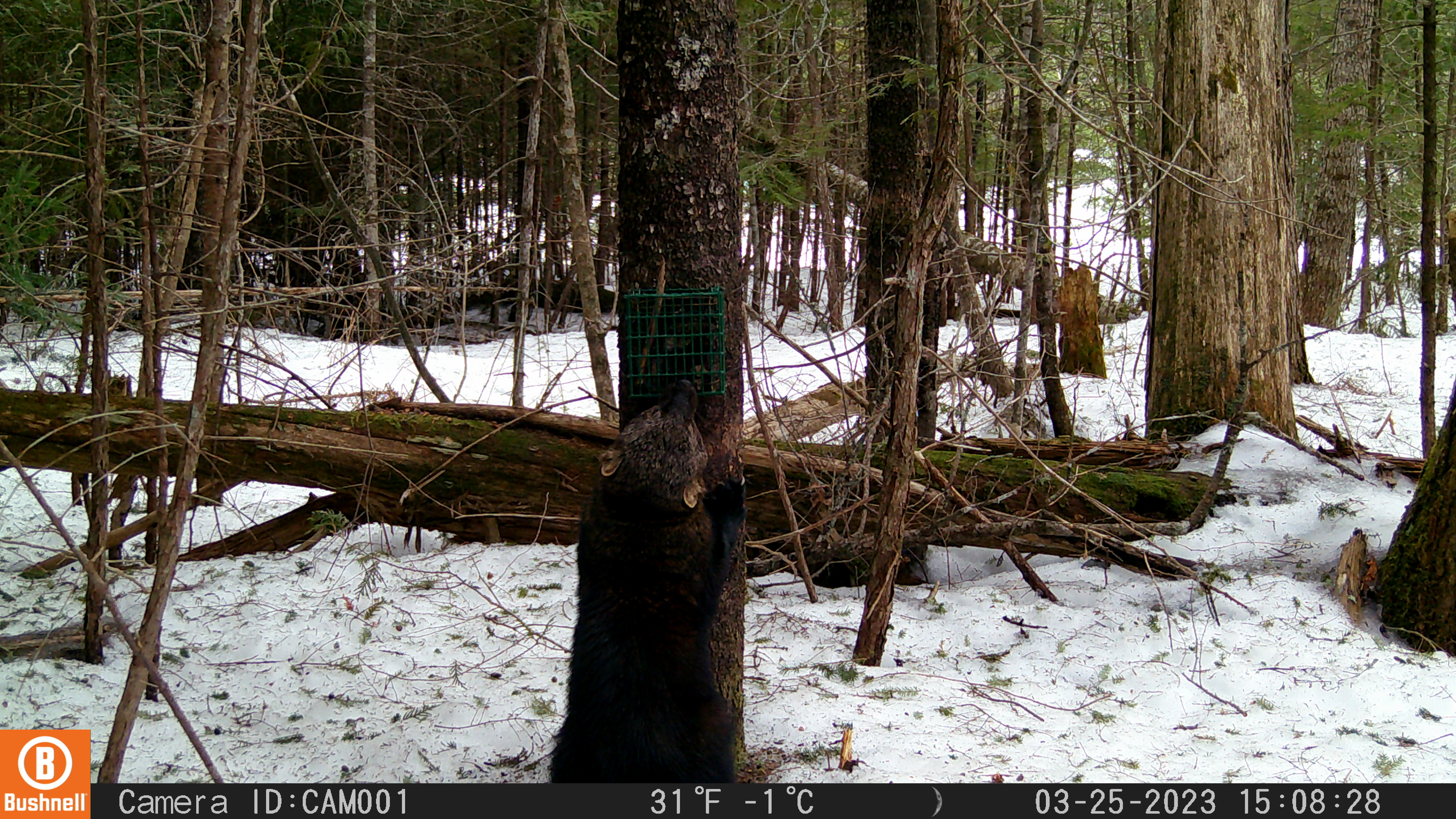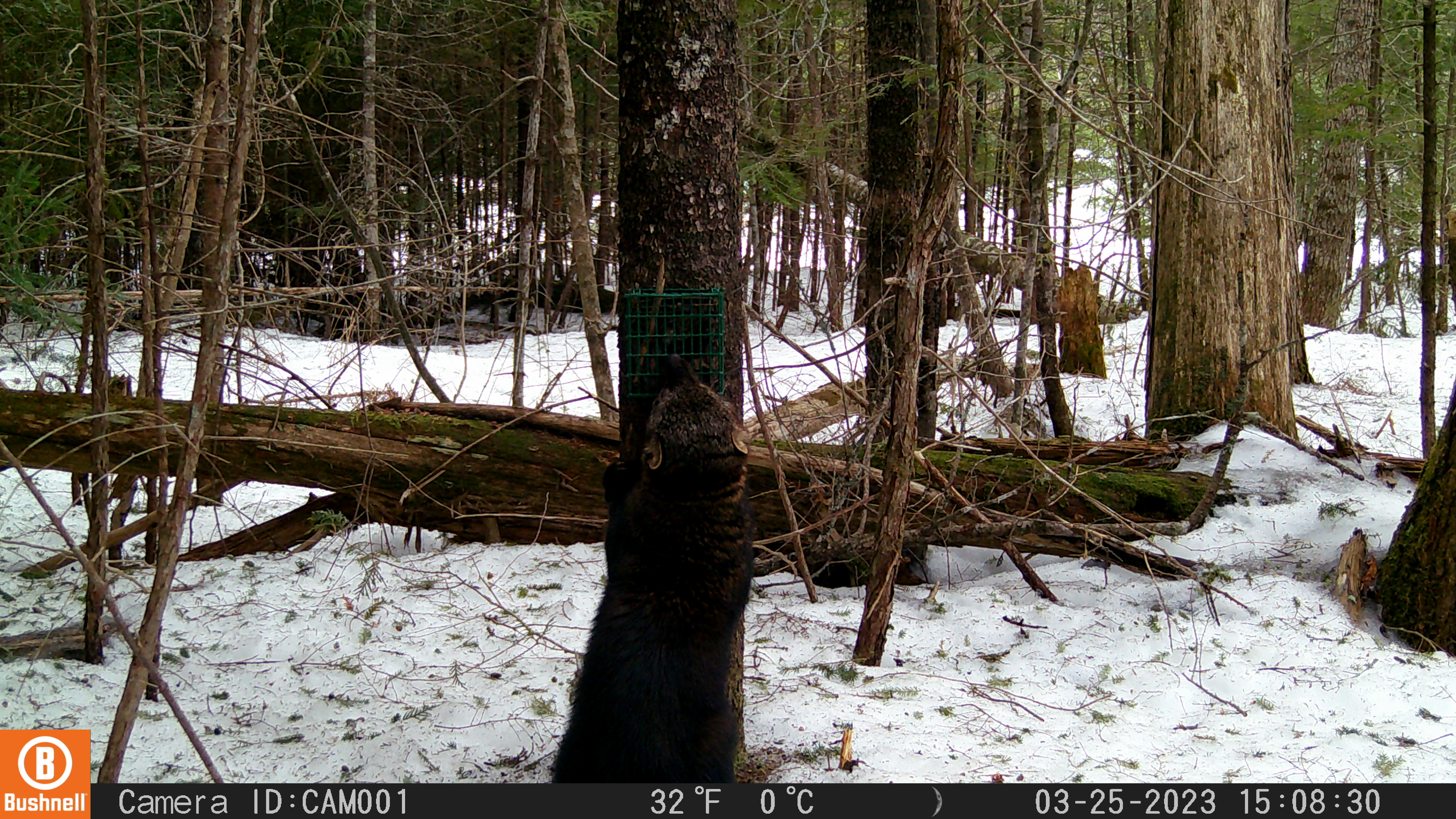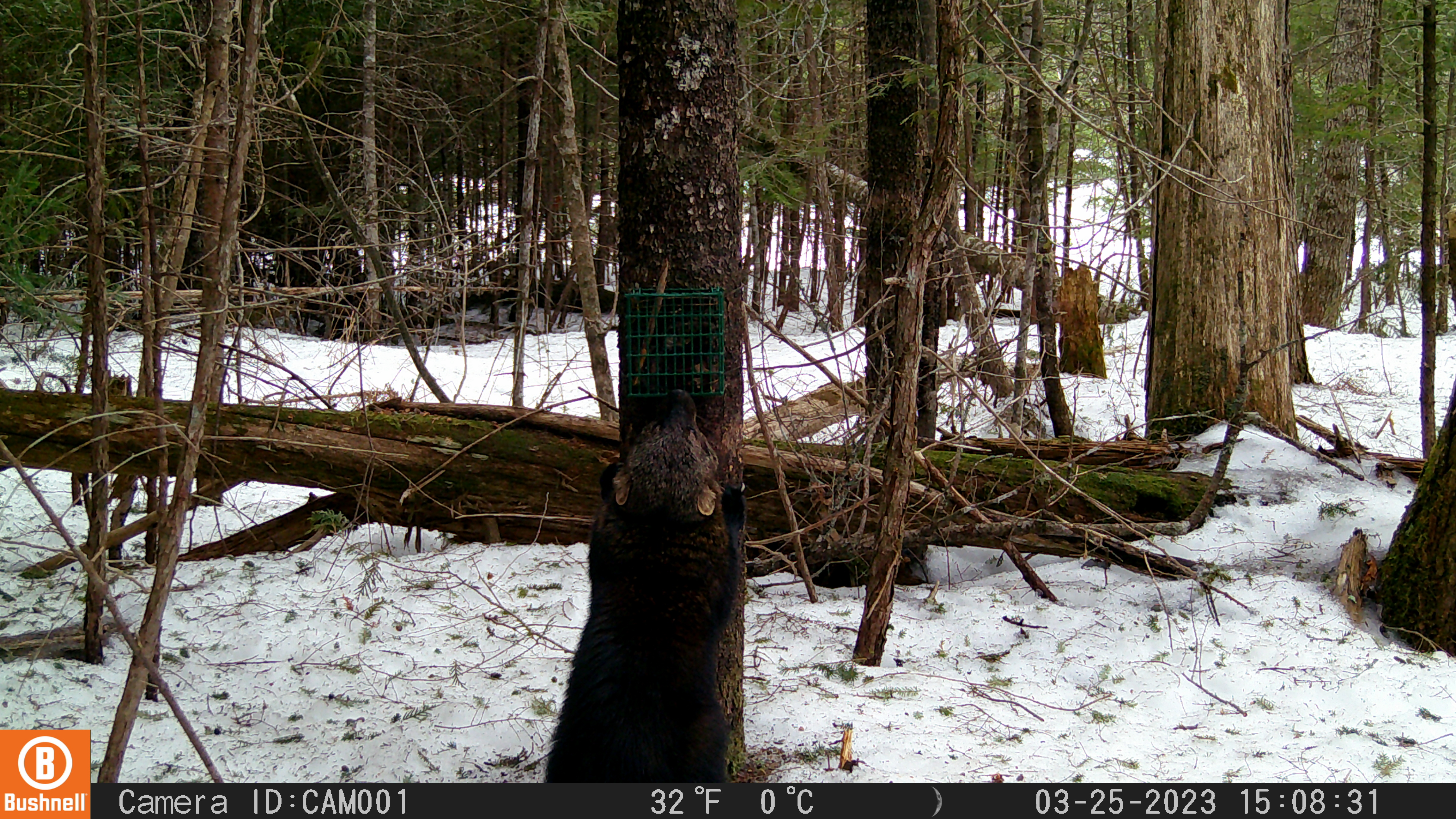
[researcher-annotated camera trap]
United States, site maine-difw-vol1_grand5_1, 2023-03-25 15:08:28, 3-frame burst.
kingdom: Animalia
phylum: Chordata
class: Mammalia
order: Carnivora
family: Mustelidae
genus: Pekania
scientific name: Pekania pennanti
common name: fisher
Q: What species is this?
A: Fisher (Pekania pennanti).